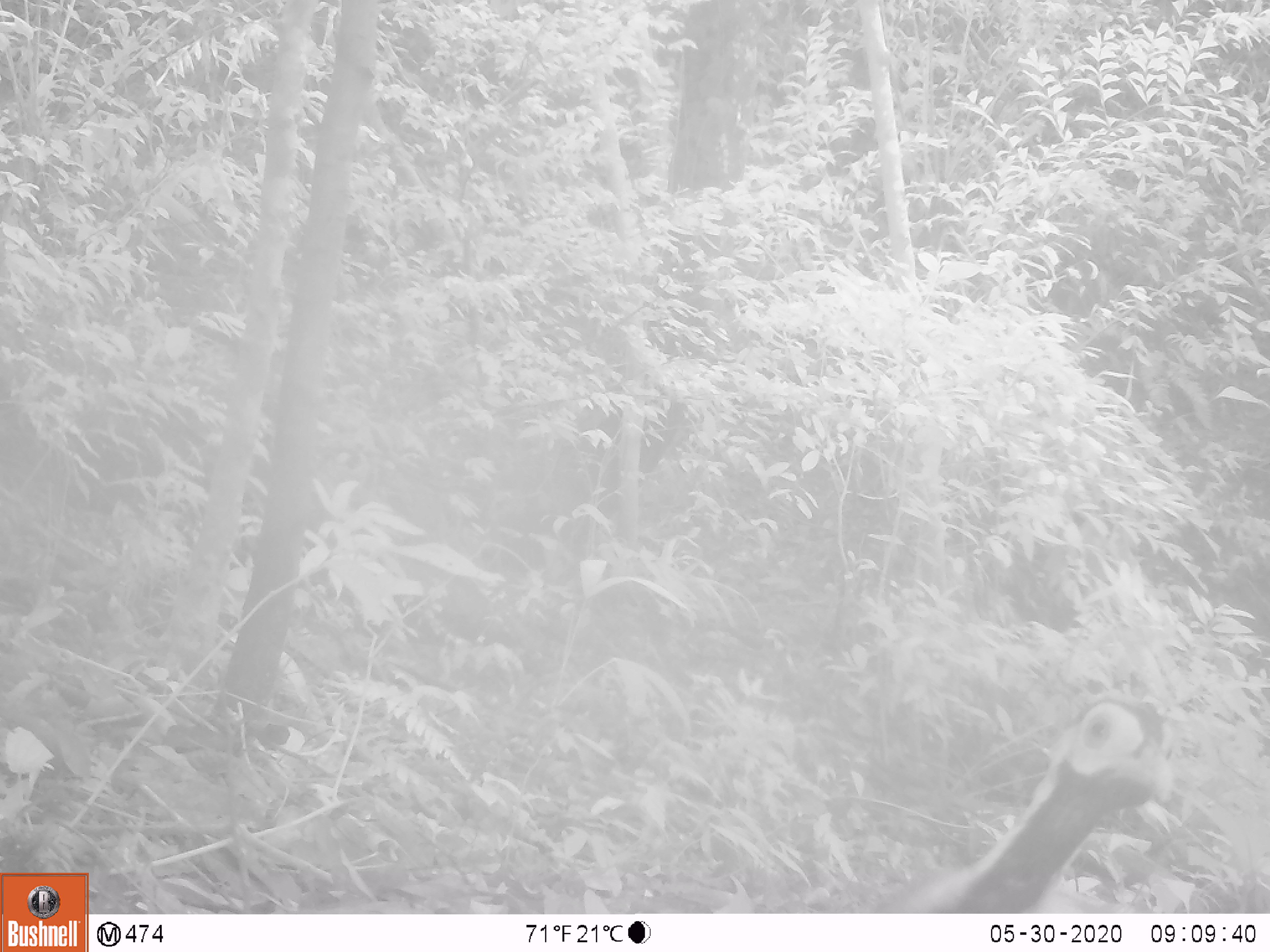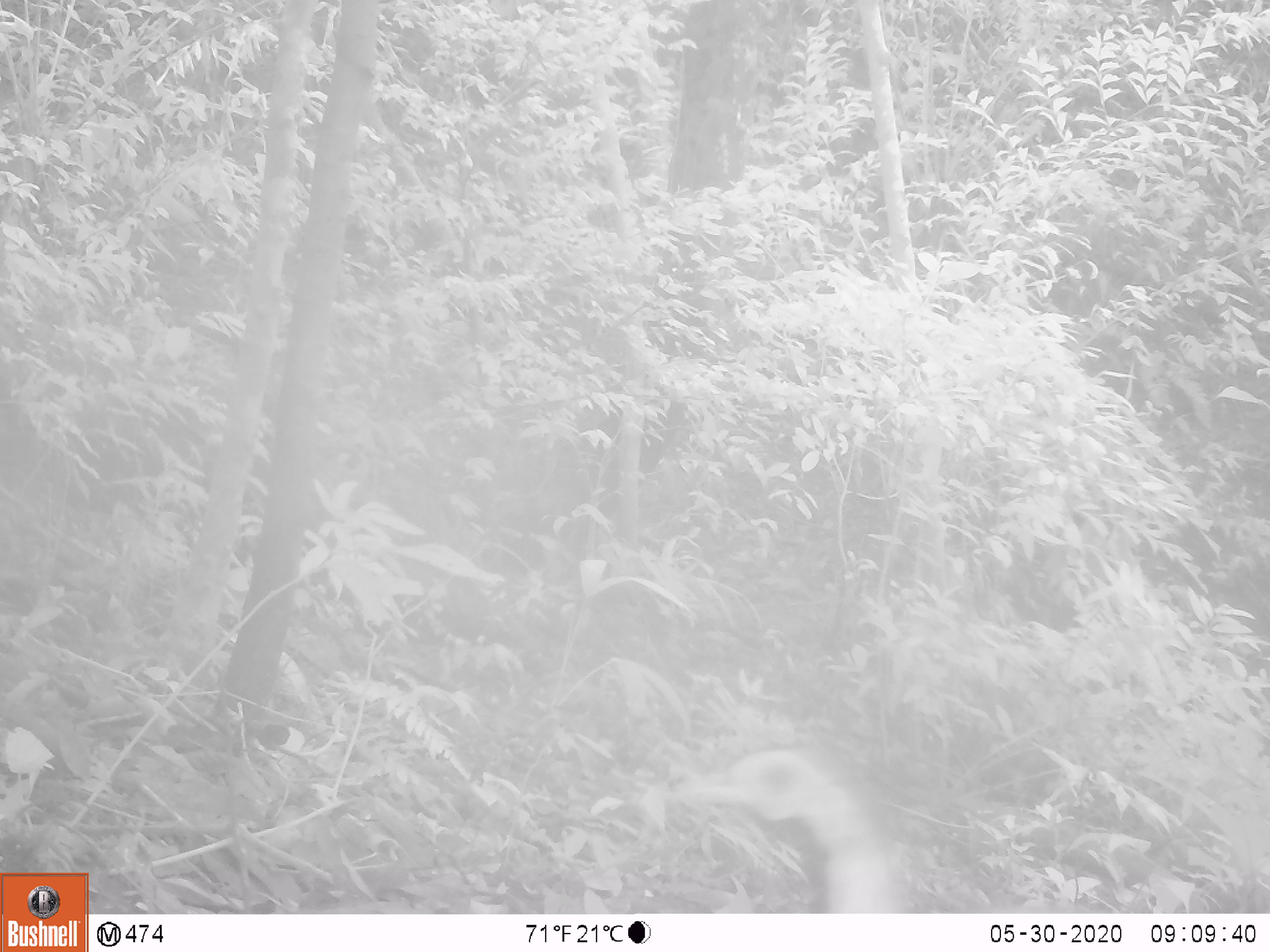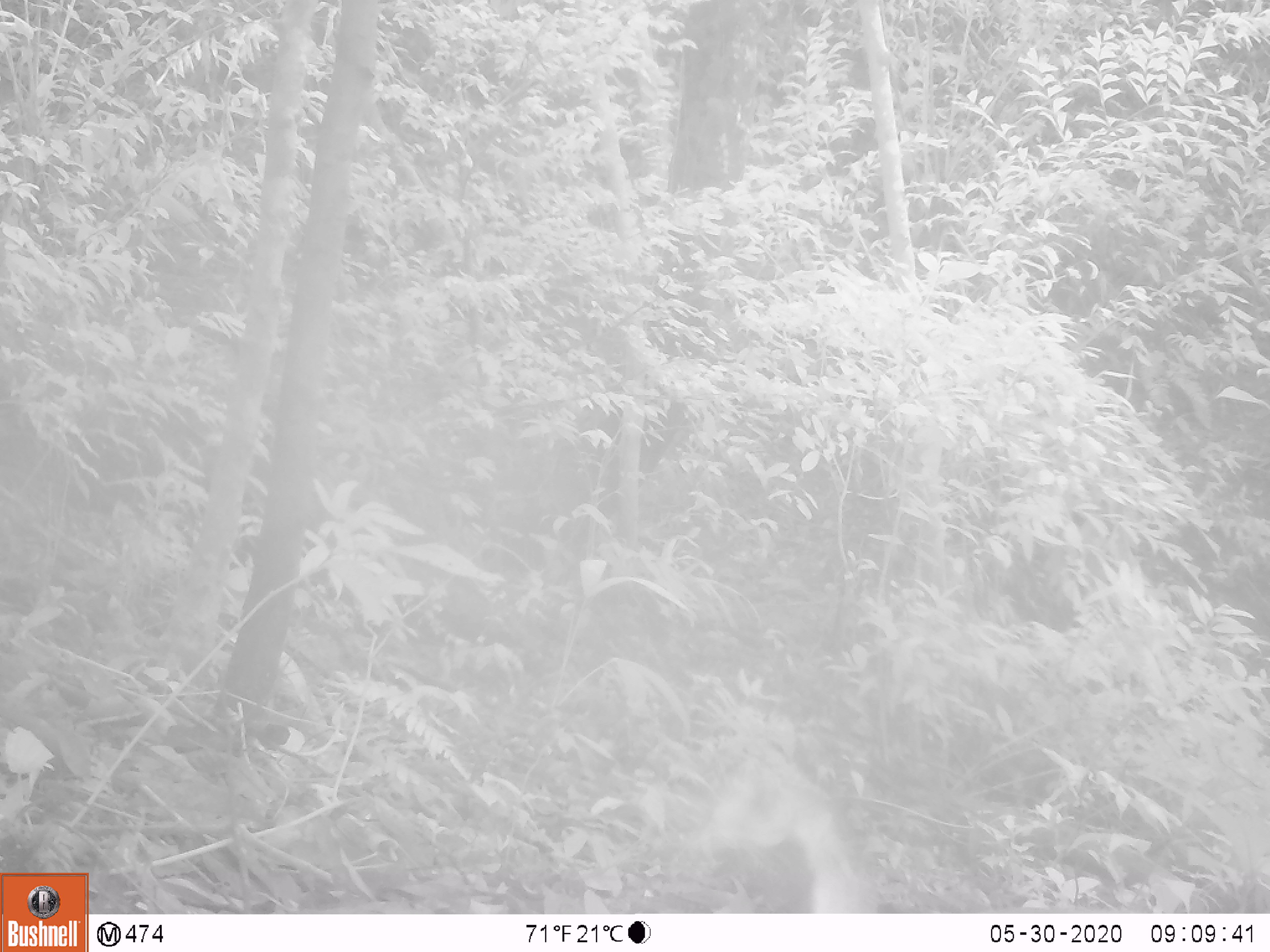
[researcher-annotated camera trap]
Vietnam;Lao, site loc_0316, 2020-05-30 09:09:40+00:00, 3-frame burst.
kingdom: Animalia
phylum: Chordata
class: Aves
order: Galliformes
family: Phasianidae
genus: Lophura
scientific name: Lophura nycthemera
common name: silver pheasant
Silver pheasant (Lophura nycthemera). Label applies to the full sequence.